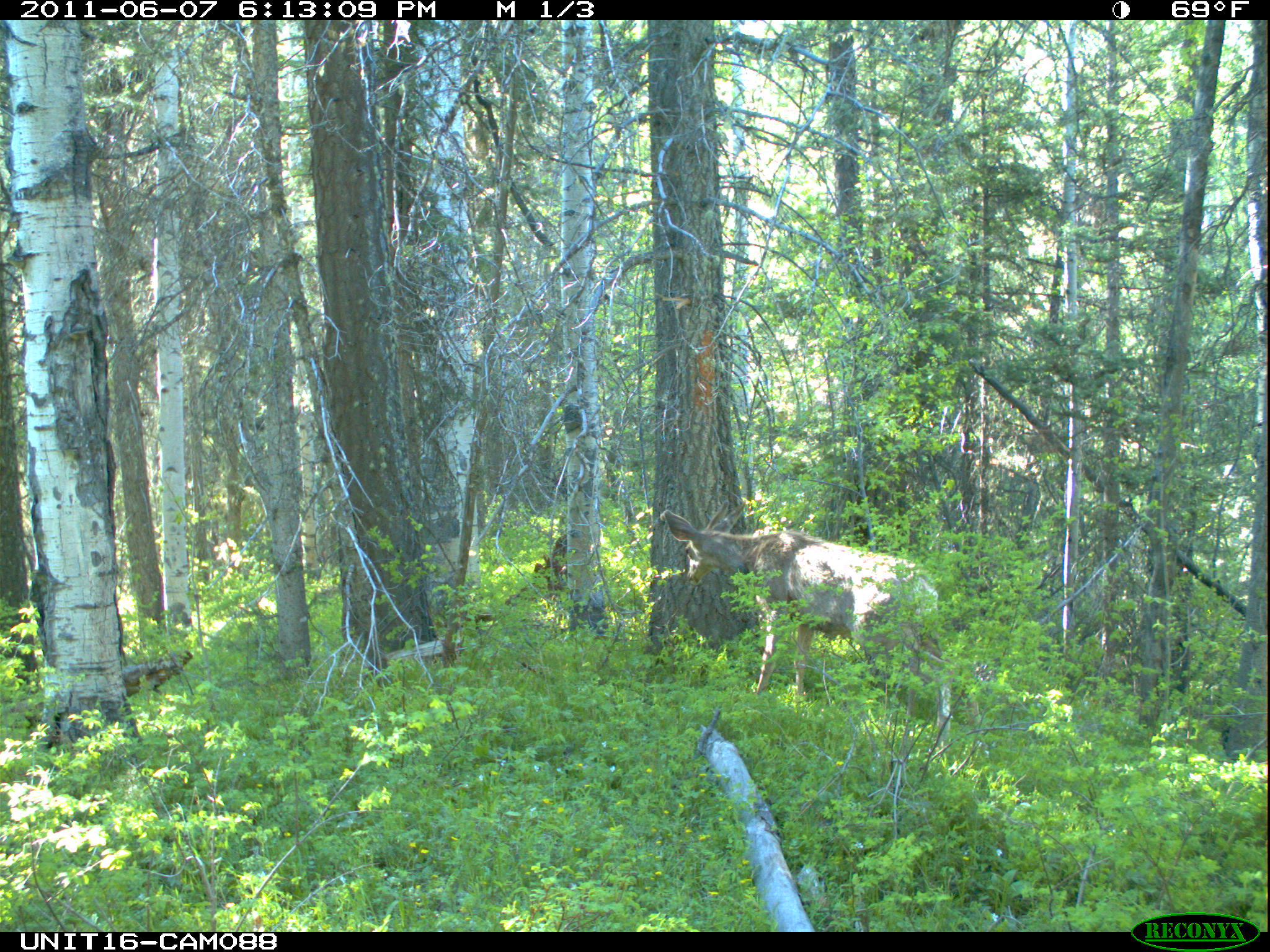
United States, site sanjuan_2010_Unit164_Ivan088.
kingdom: Animalia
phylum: Chordata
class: Mammalia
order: Artiodactyla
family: Cervidae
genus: Odocoileus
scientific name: Odocoileus hemionus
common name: mule deer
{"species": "Odocoileus hemionus (mule deer)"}